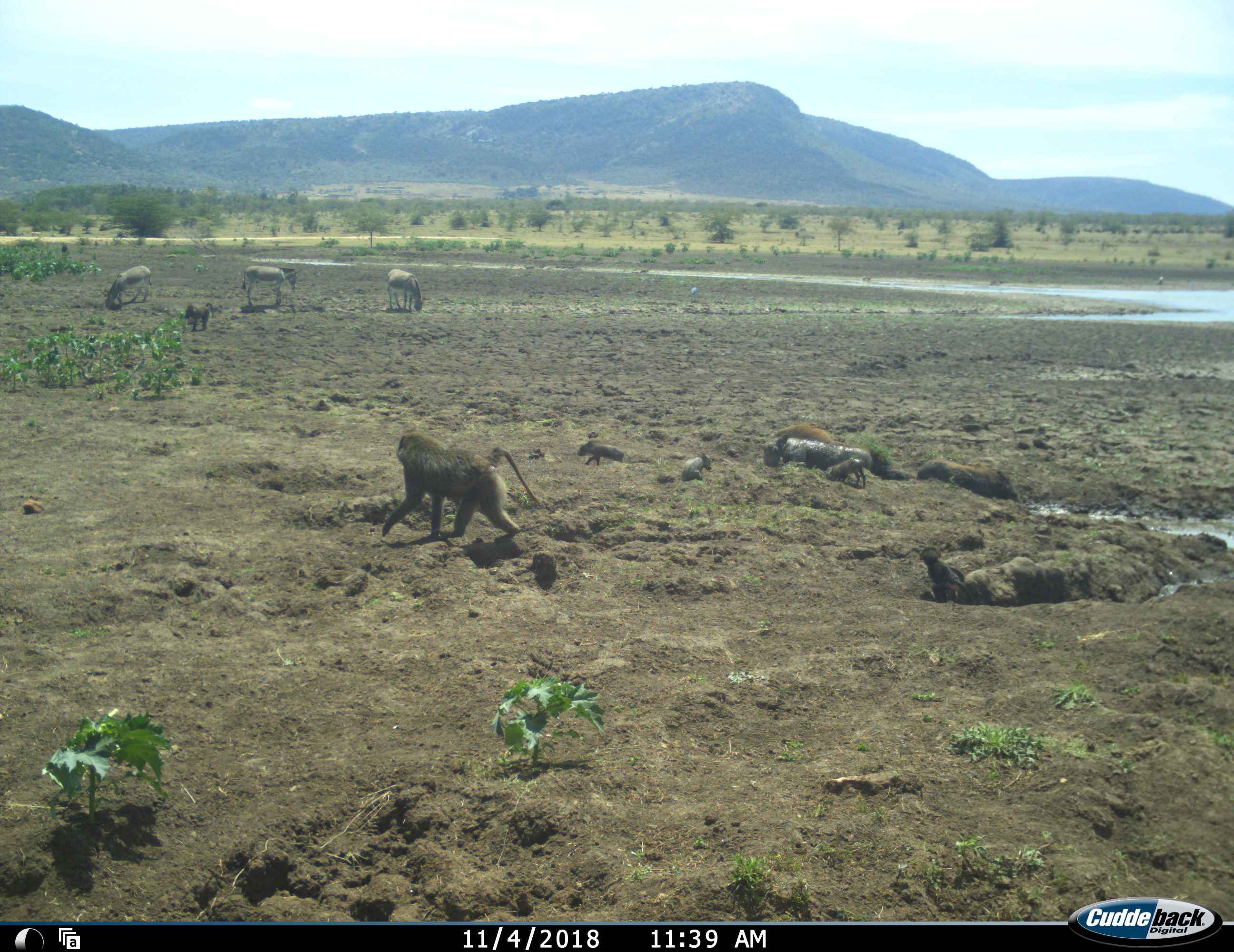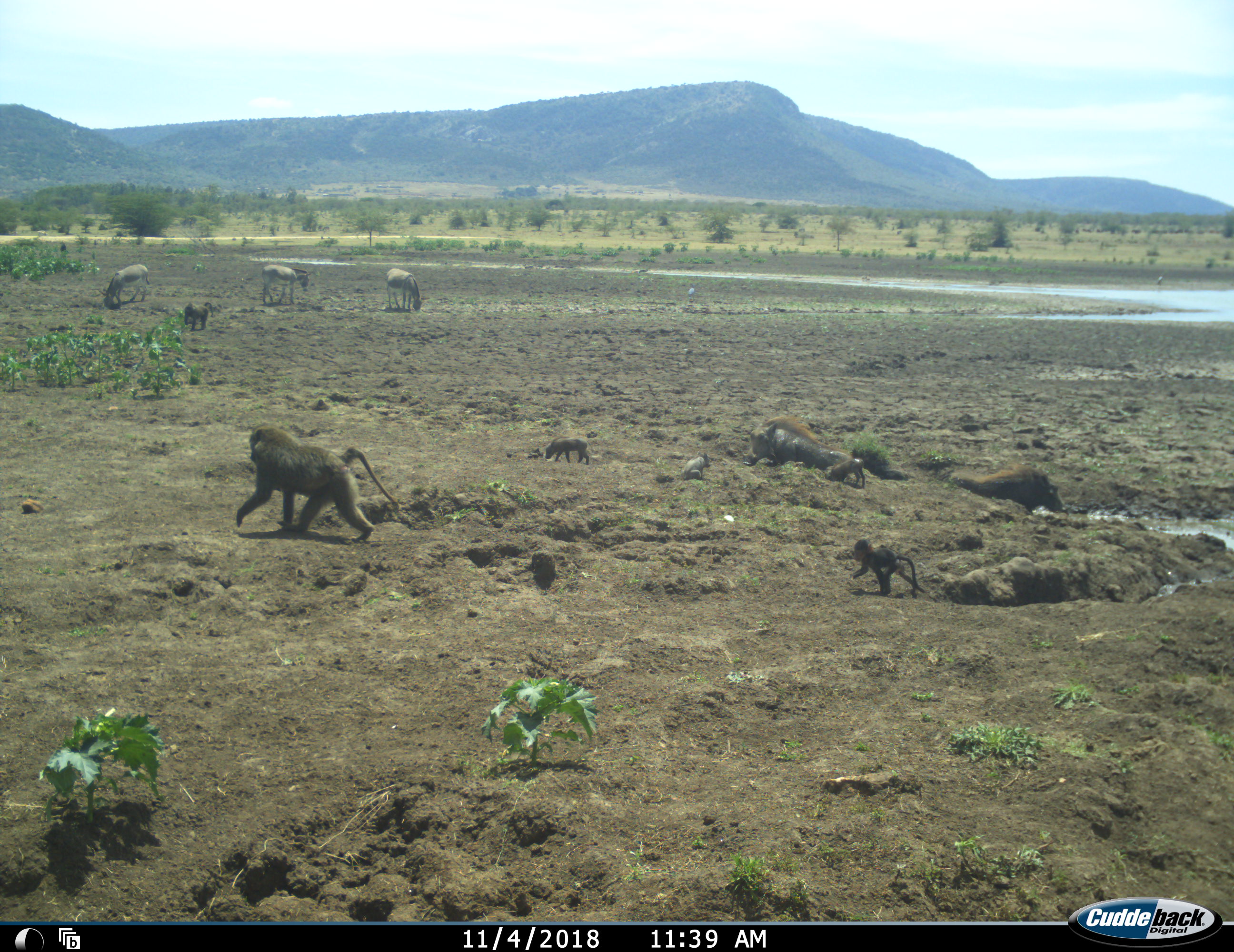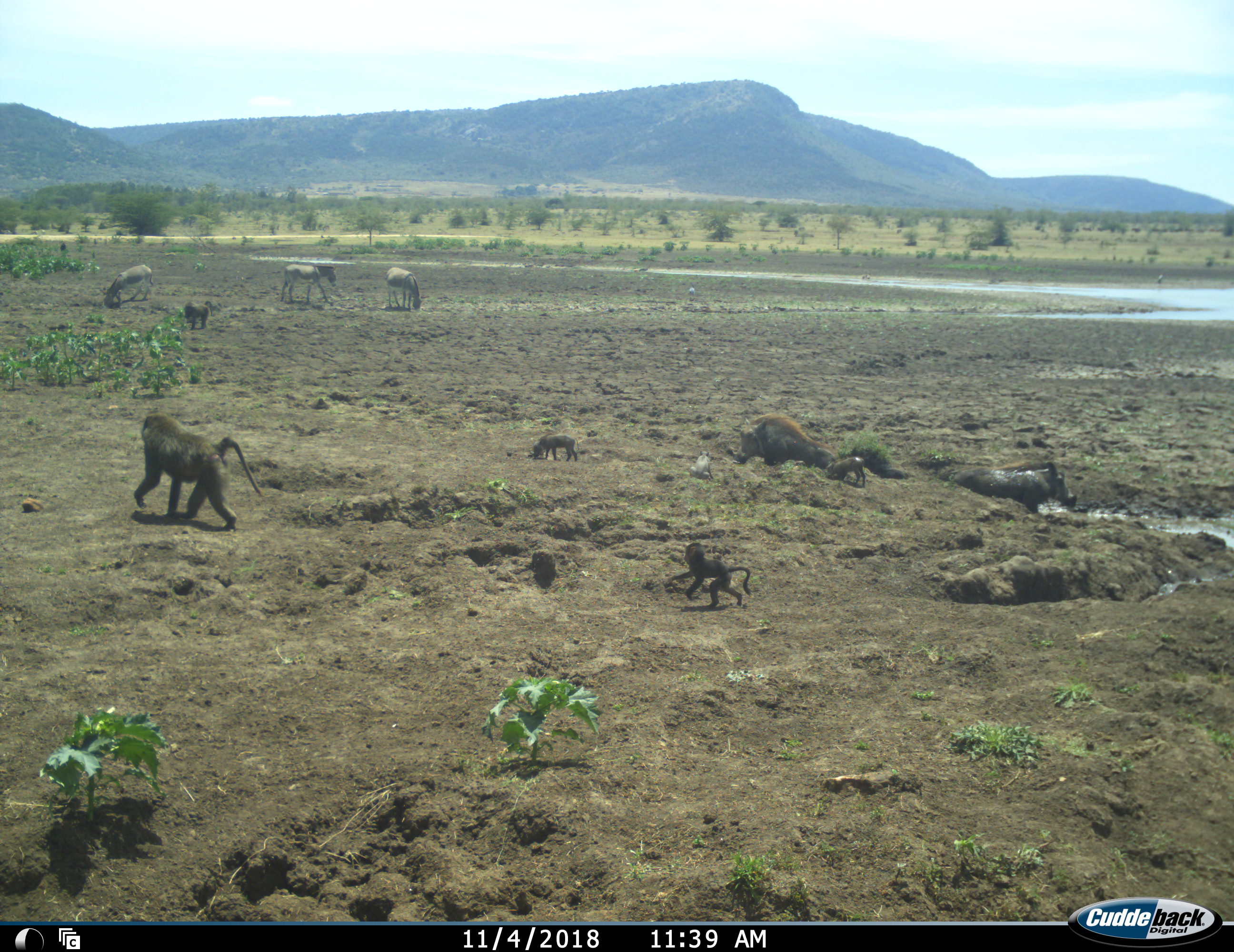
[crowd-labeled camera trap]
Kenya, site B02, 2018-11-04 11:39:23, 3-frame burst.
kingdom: Animalia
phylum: Chordata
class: Mammalia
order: Primates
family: Cercopithecidae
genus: Papio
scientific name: Papio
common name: baboon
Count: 3.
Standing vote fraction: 20%.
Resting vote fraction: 0%.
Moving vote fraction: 100%.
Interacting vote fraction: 0%.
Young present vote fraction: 90%.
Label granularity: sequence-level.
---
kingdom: Animalia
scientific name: Animalia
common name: animal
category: domesticanimal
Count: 3.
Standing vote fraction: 83%.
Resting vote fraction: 0%.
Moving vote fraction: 33%.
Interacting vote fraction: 0%.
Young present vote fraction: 0%.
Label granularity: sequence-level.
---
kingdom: Animalia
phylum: Chordata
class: Mammalia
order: Artiodactyla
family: Suidae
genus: Phacochoerus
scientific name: Phacochoerus africanus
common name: warthog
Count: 5.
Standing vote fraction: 33%.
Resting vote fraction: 33%.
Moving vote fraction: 67%.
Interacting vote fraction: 44%.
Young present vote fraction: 100%.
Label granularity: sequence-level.